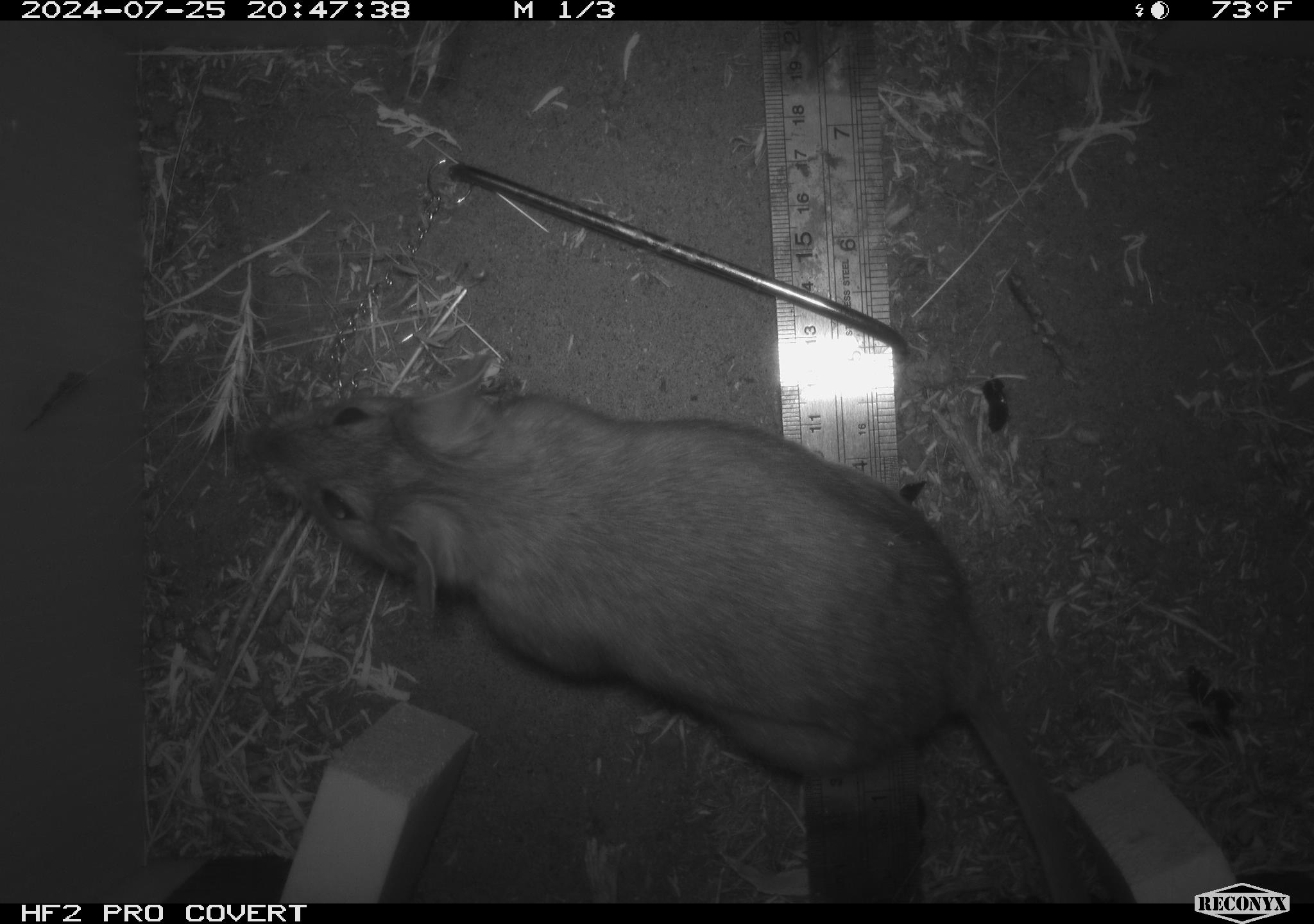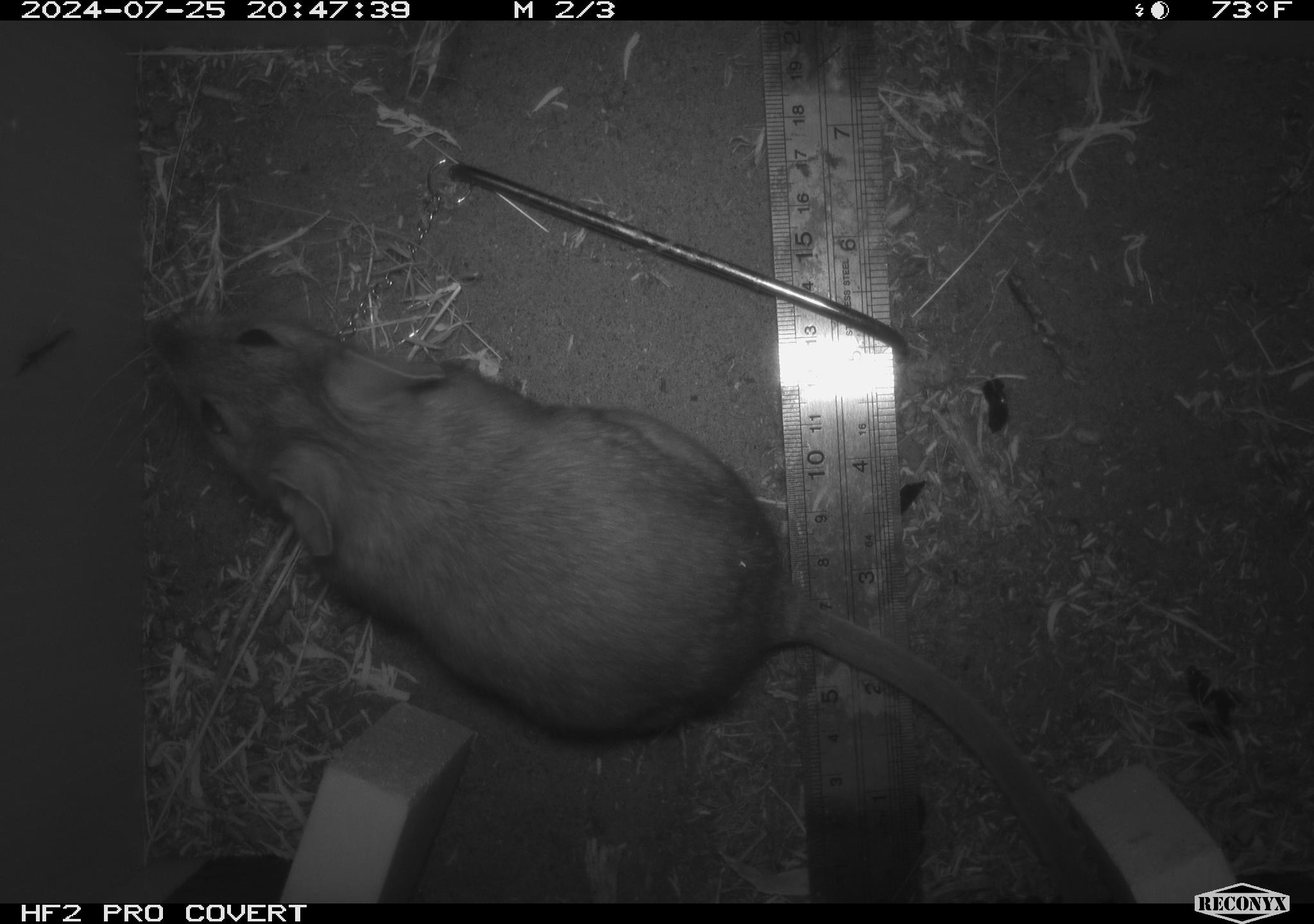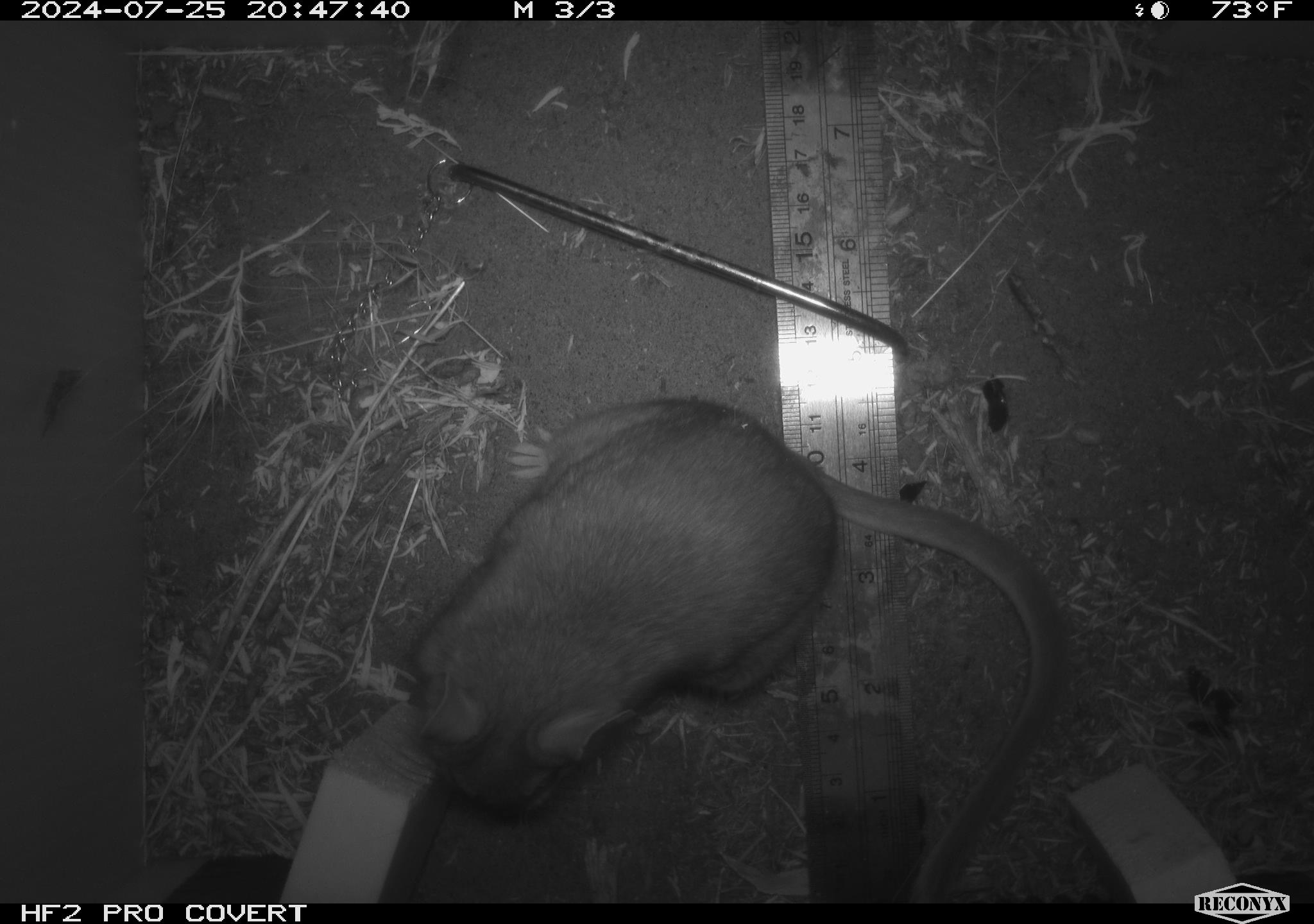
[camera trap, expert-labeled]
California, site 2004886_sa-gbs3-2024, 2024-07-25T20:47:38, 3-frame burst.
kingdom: Animalia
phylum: Chordata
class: Mammalia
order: Rodentia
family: Cricetidae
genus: Neotoma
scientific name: Neotoma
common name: pack rat or woodrat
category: neotoma species